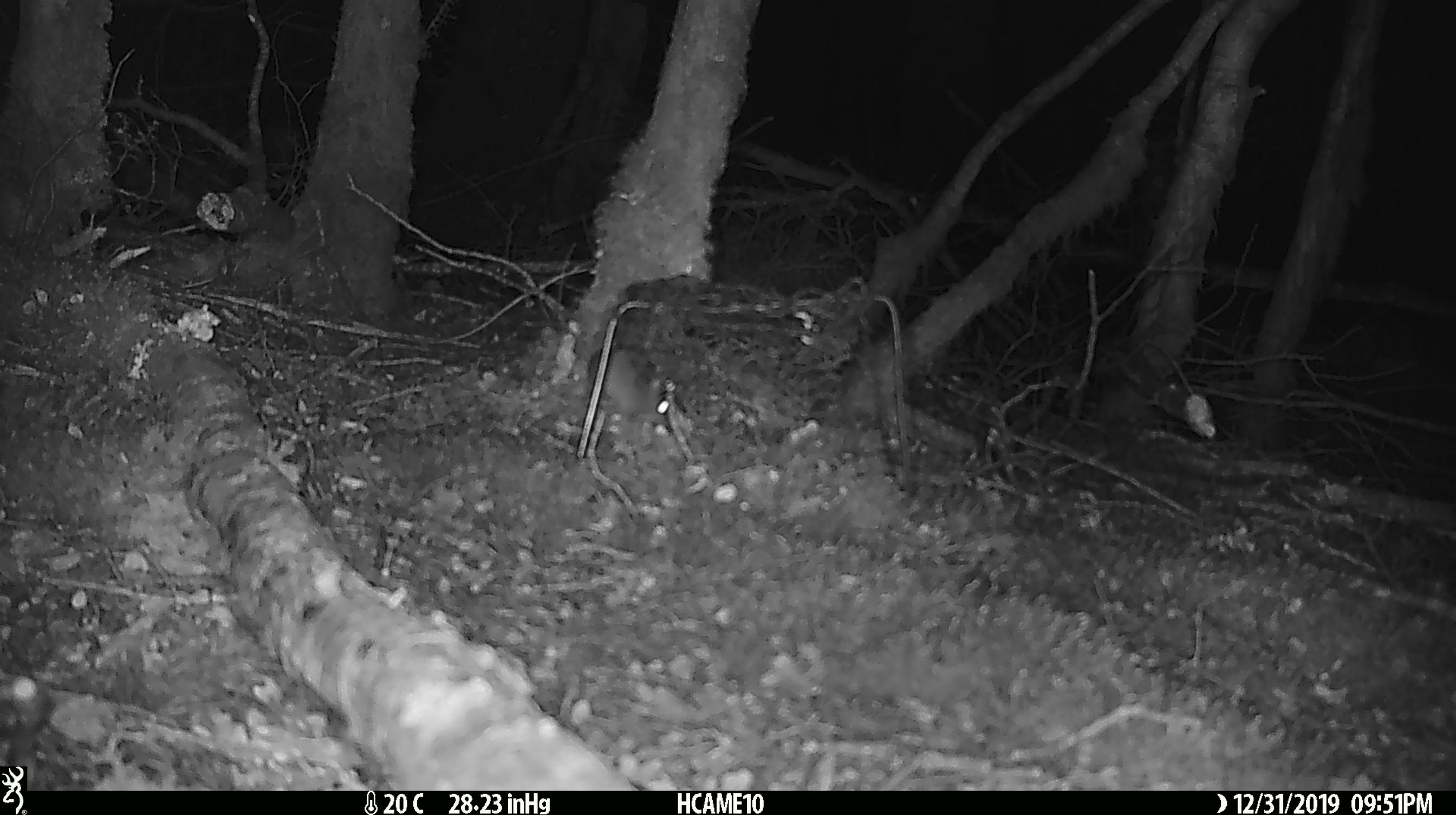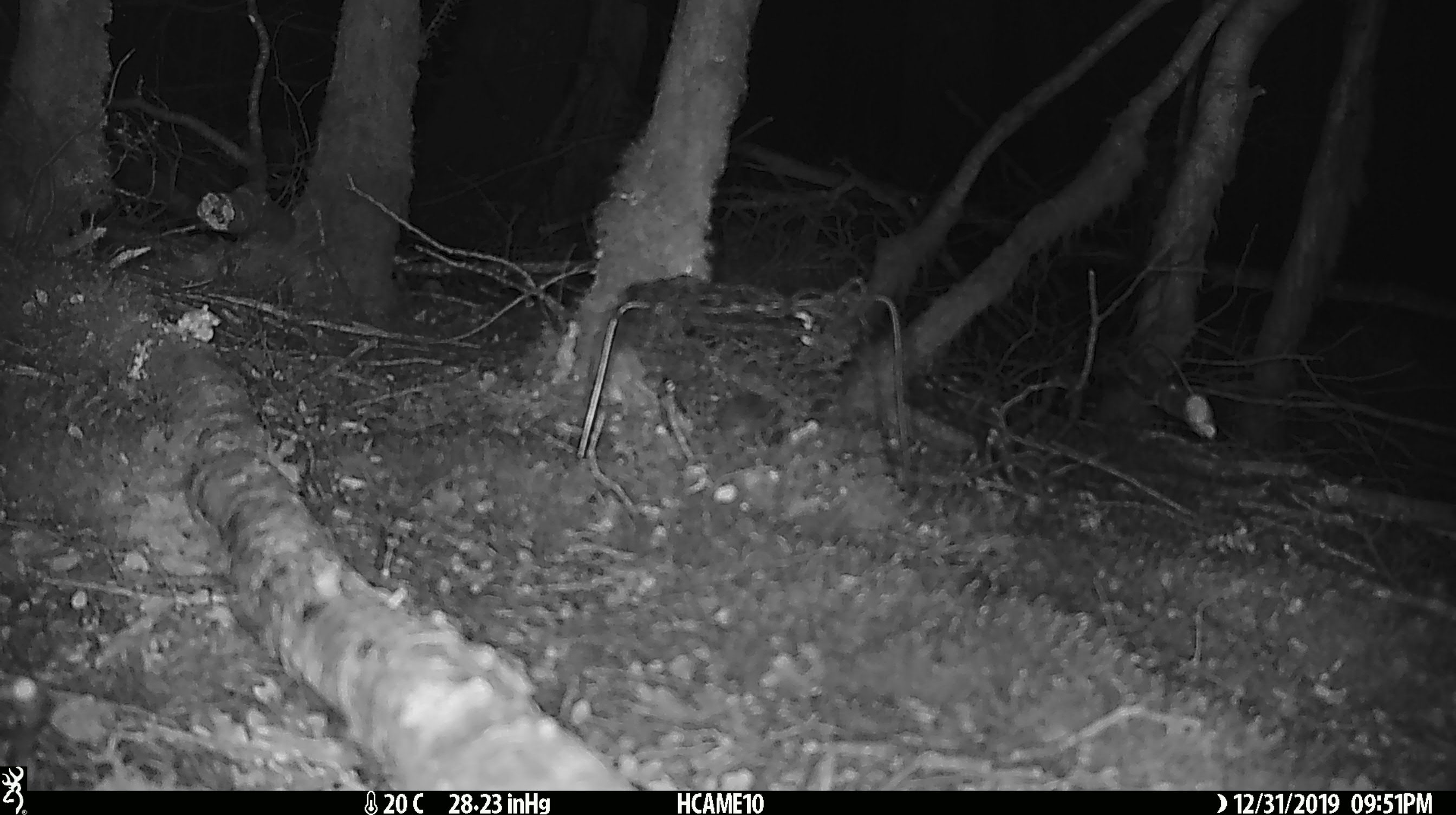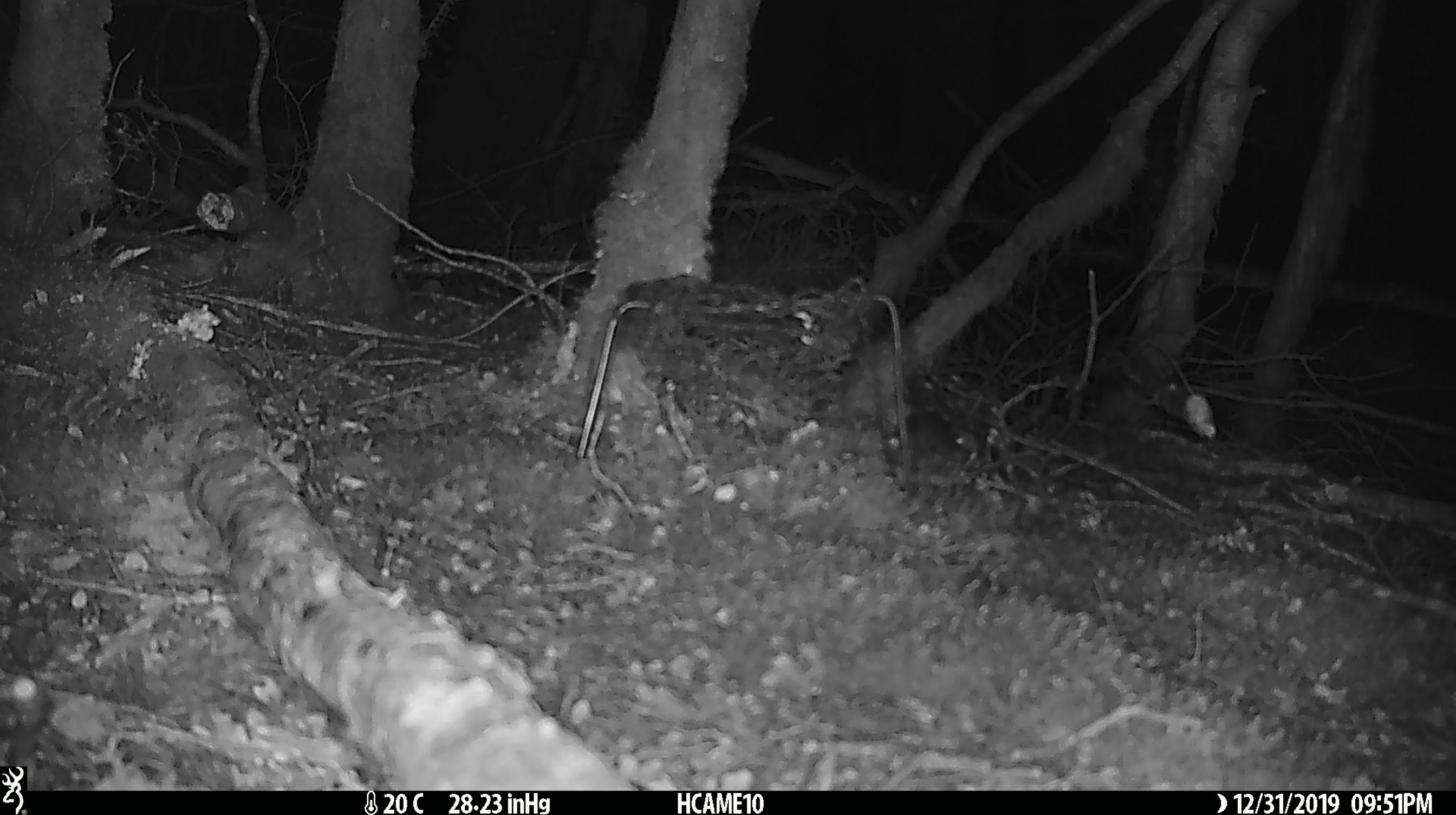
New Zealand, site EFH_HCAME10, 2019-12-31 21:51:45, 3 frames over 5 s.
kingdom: Animalia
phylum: Chordata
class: Mammalia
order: Rodentia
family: Muridae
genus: Mus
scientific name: Mus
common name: mouse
Mouse (Mus).